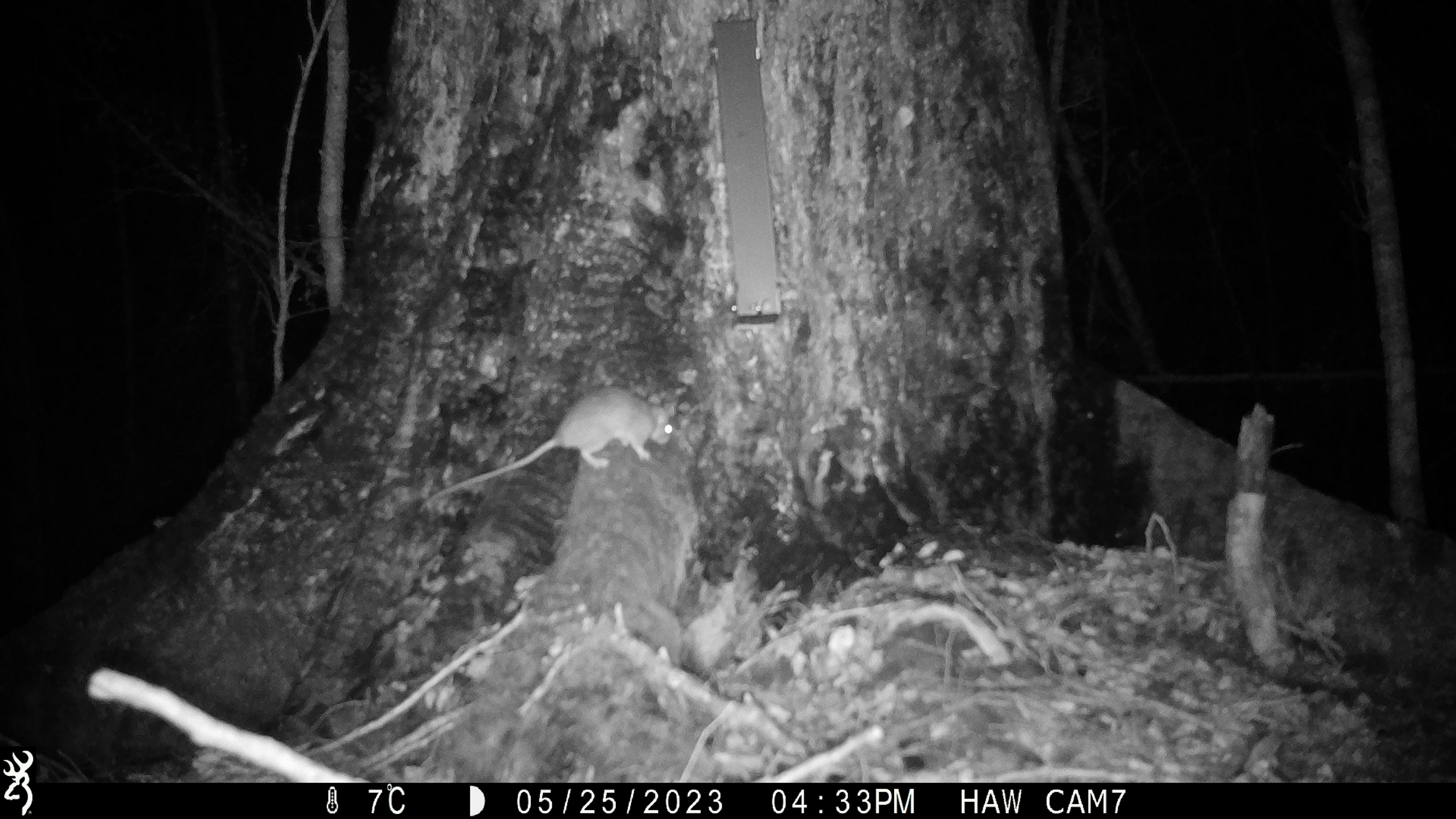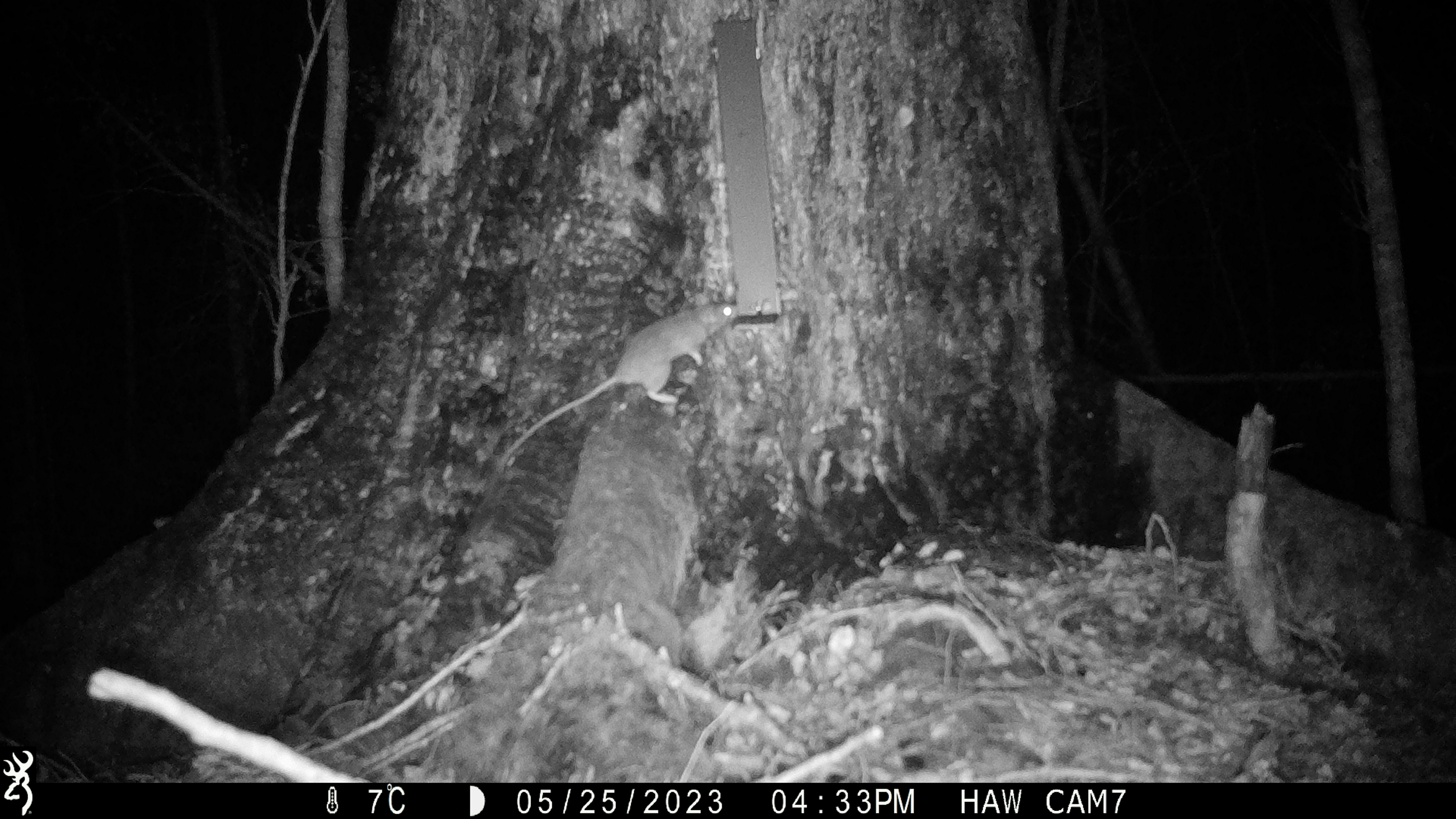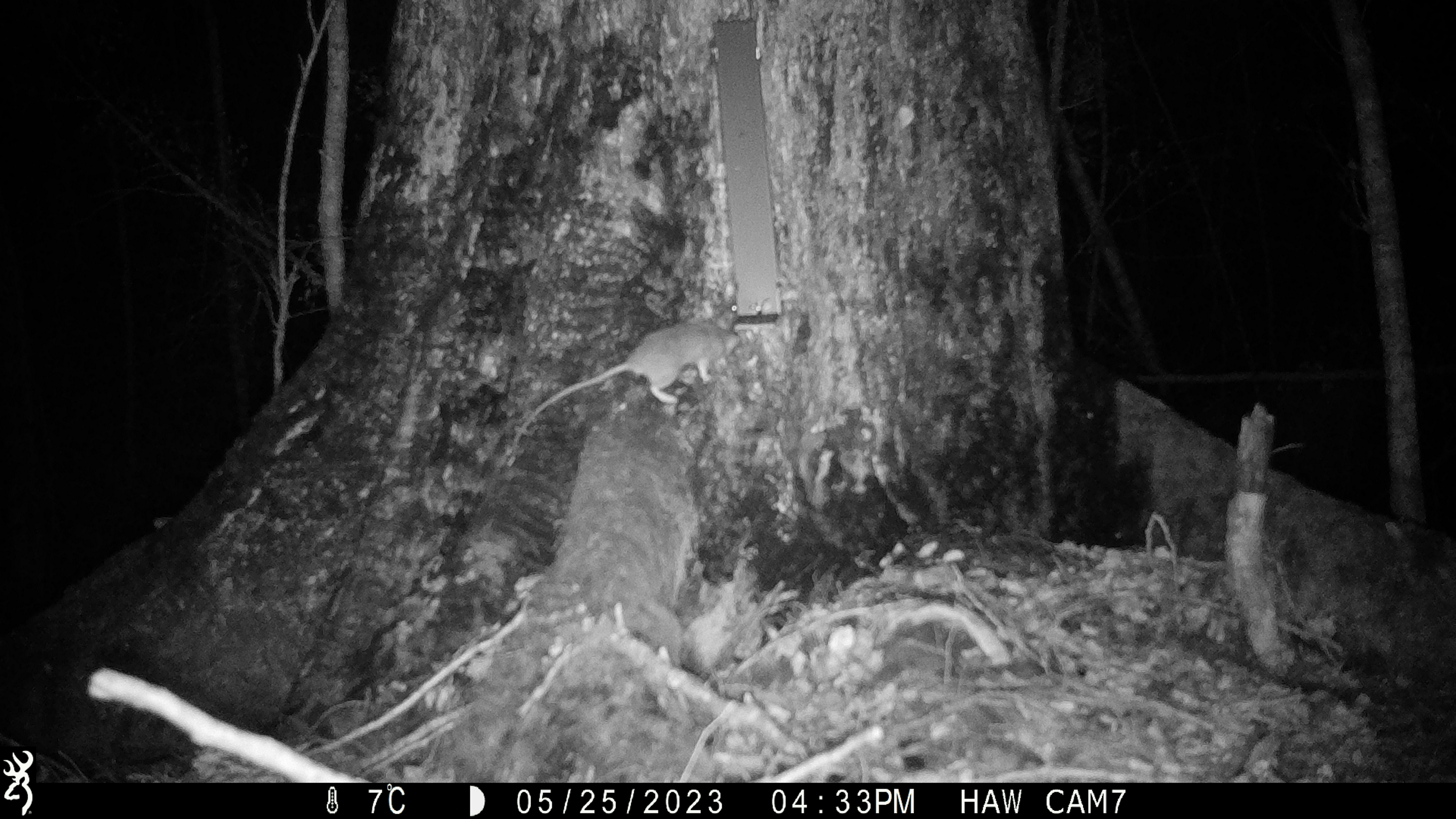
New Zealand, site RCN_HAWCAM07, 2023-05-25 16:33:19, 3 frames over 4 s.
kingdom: Animalia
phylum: Chordata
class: Mammalia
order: Rodentia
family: Muridae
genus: Rattus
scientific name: Rattus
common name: rat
Rat (Rattus).